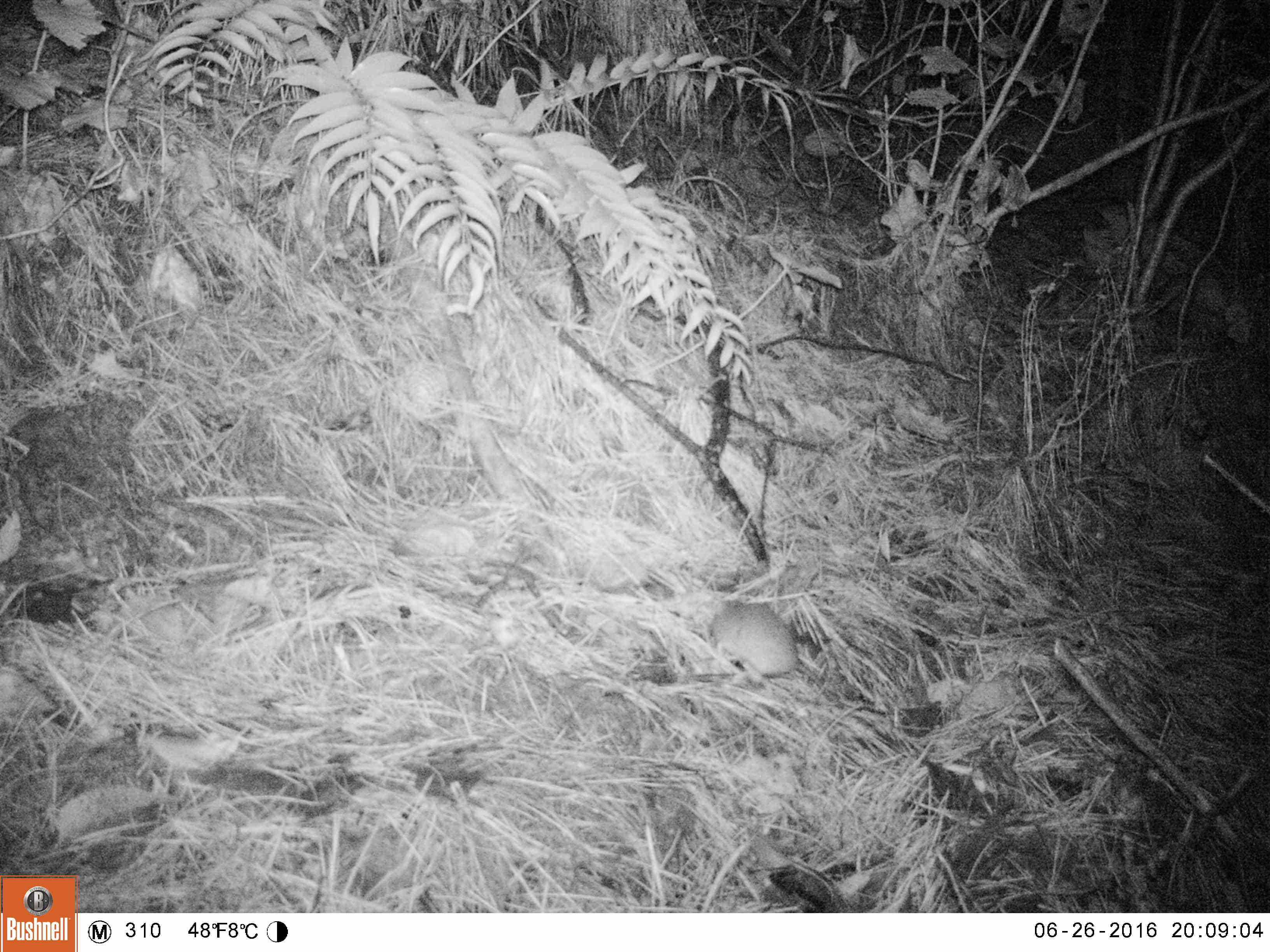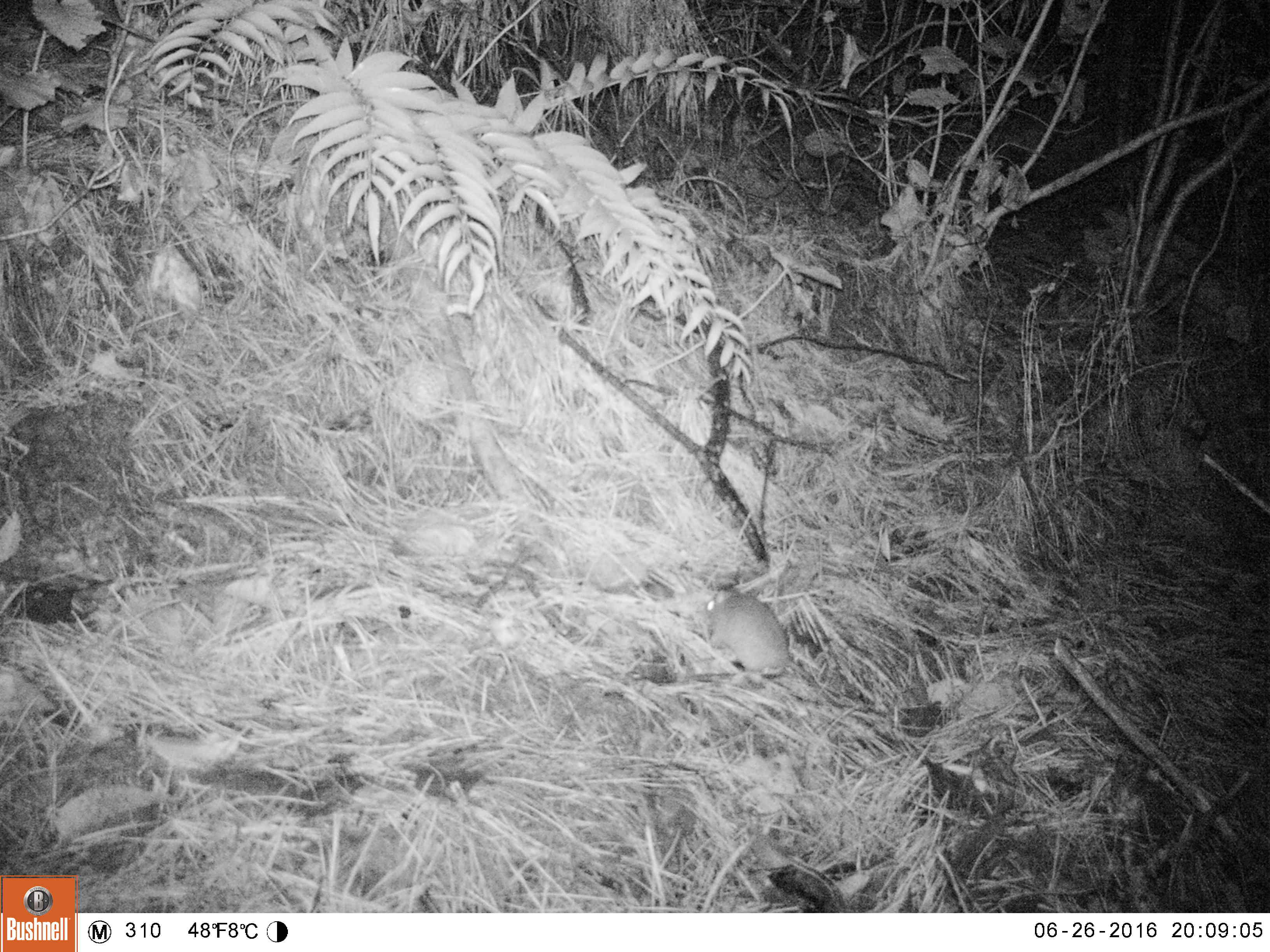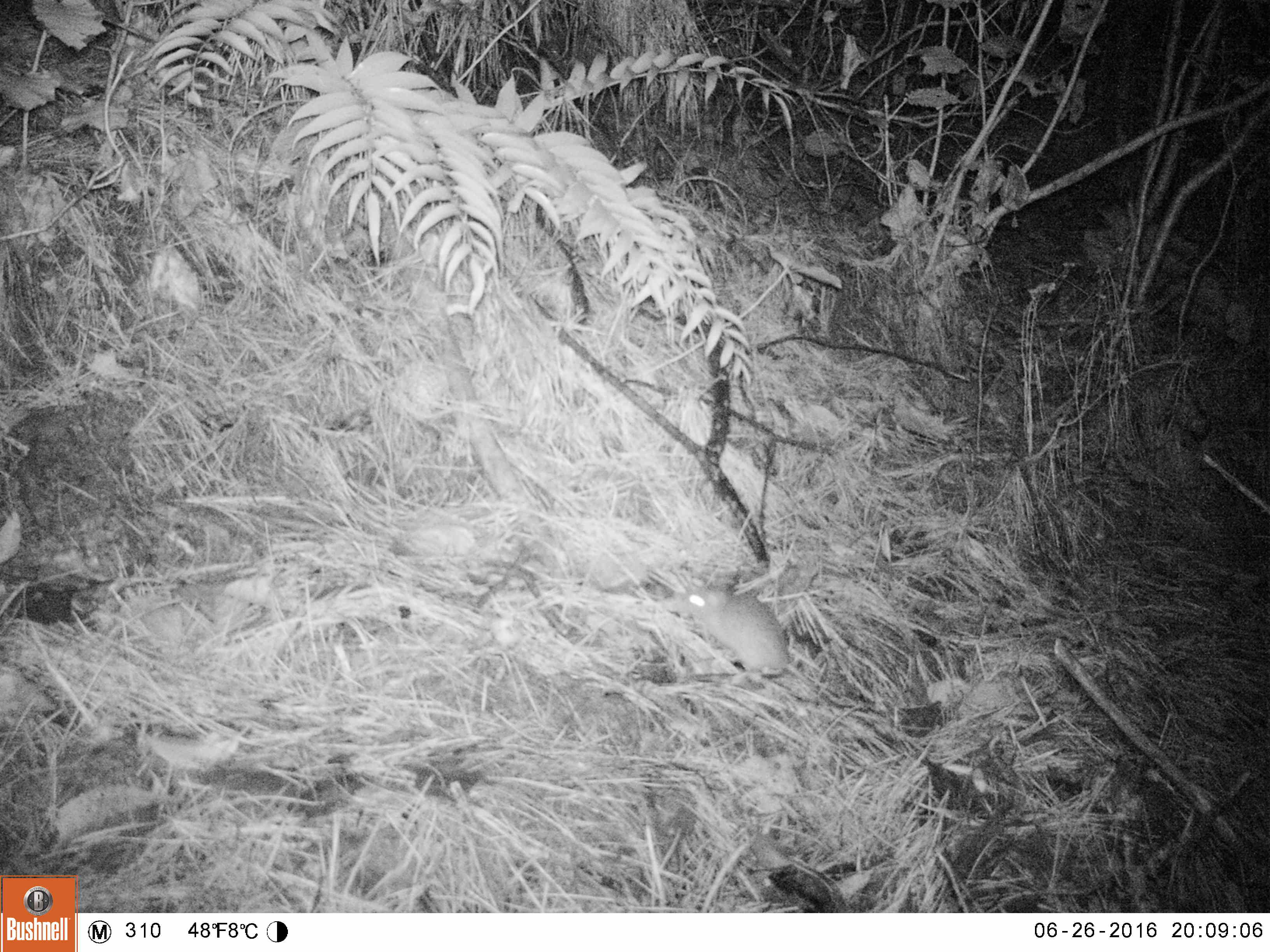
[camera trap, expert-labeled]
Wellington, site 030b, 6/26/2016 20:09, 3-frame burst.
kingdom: Animalia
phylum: Chordata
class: Mammalia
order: Rodentia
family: Muridae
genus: Mus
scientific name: Mus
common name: mouse